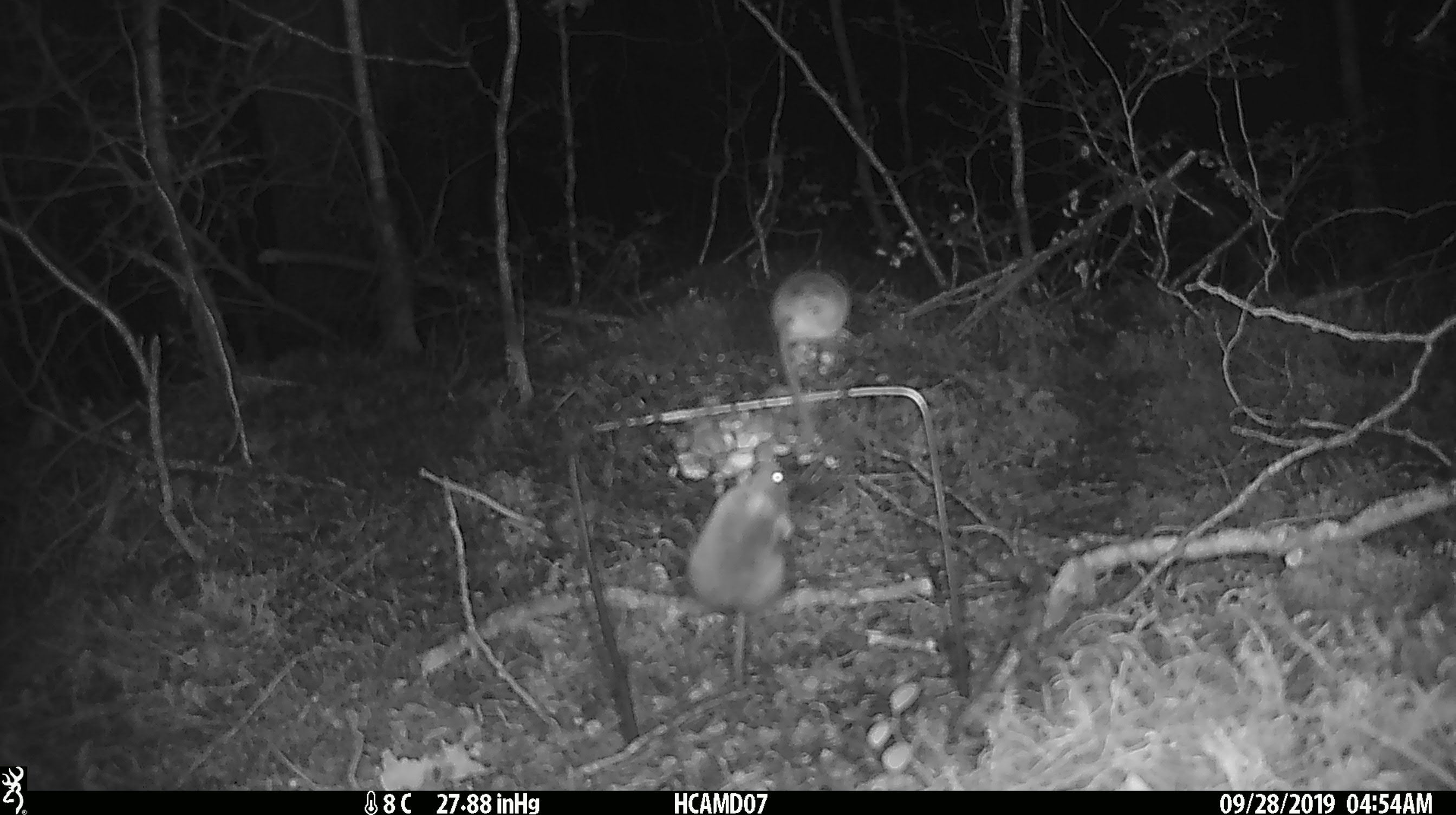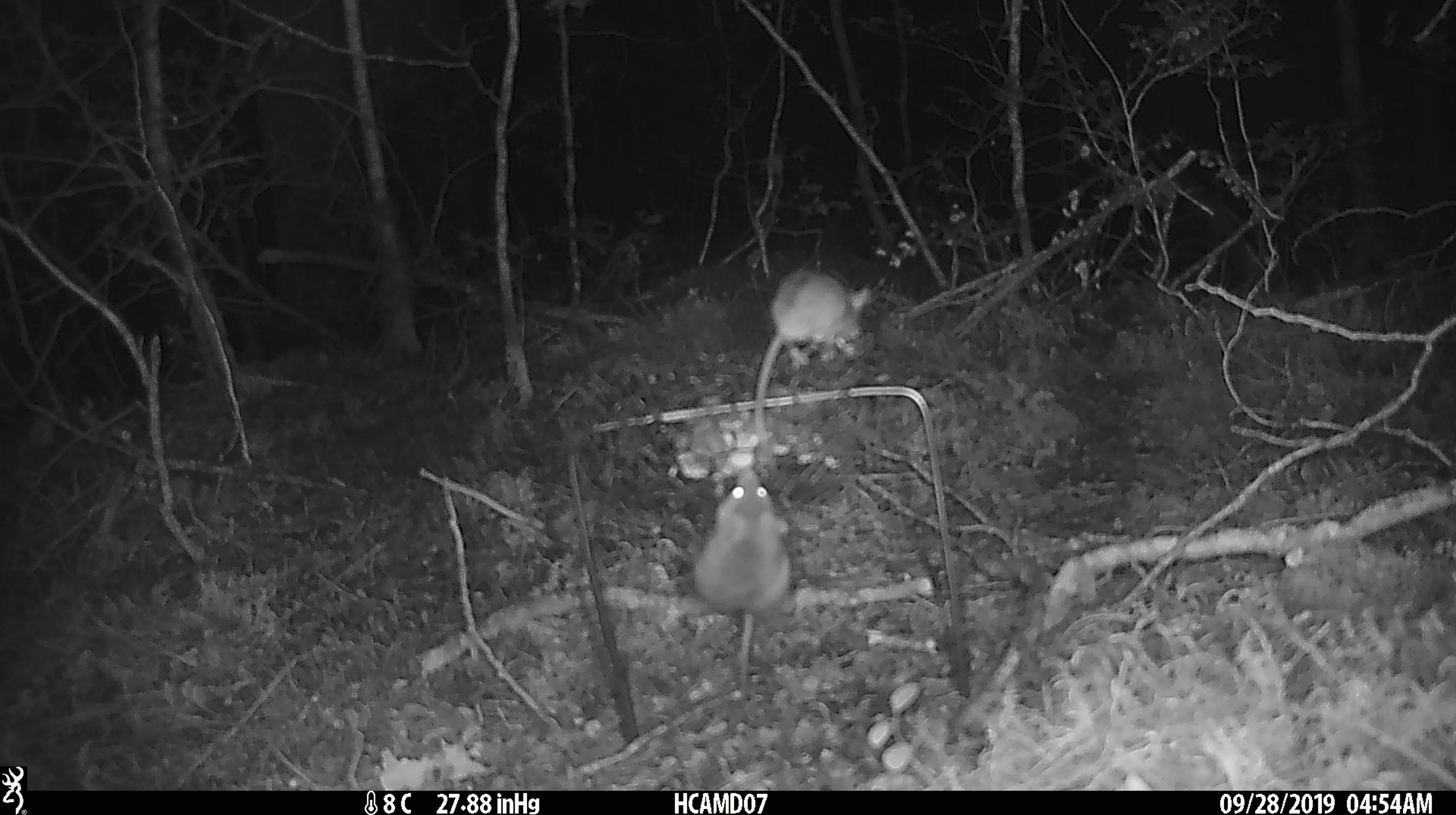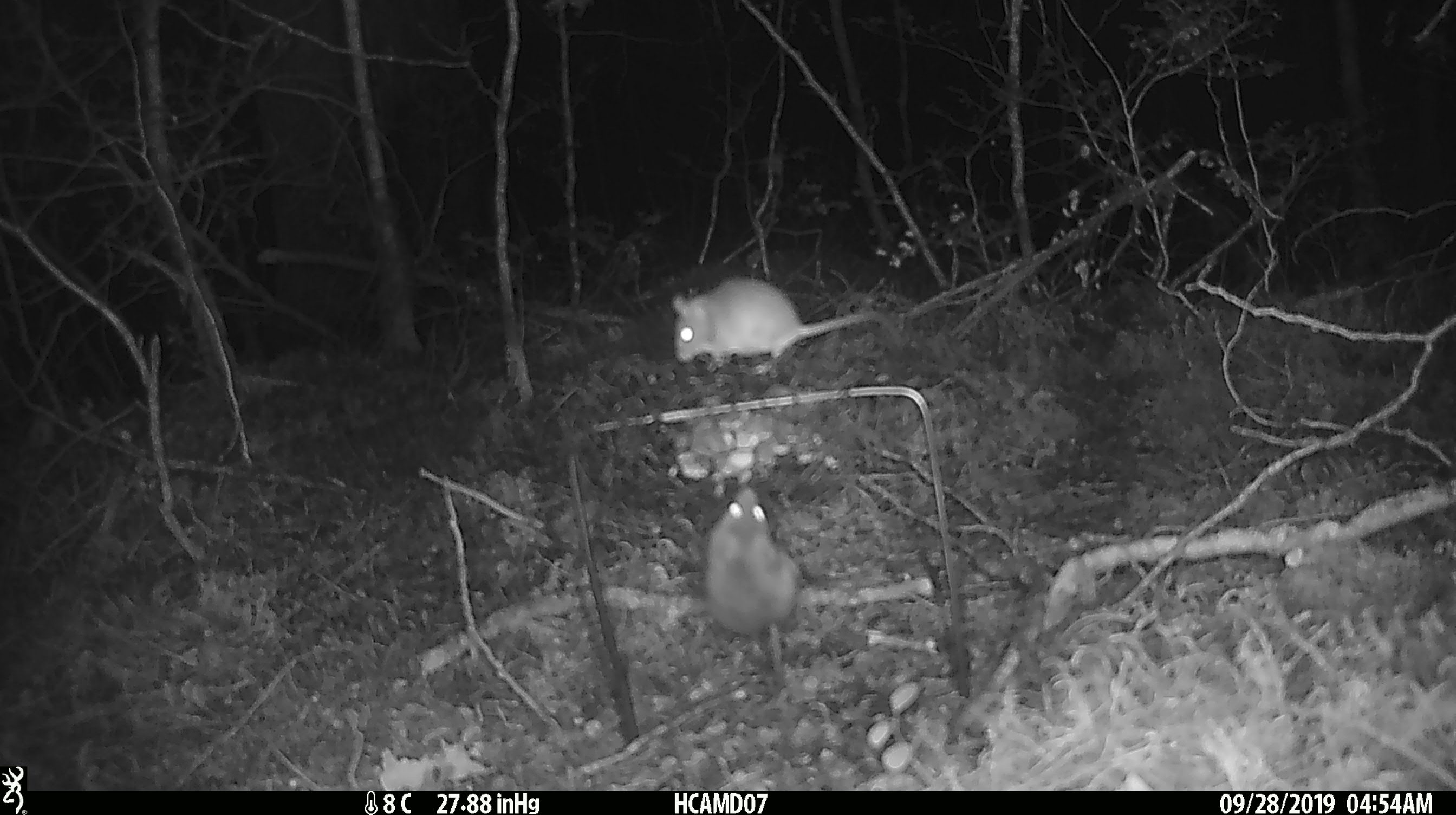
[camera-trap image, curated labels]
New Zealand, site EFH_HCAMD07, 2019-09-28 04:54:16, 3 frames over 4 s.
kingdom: Animalia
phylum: Chordata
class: Mammalia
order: Rodentia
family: Muridae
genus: Mus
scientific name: Mus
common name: mouse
Mouse (Mus).